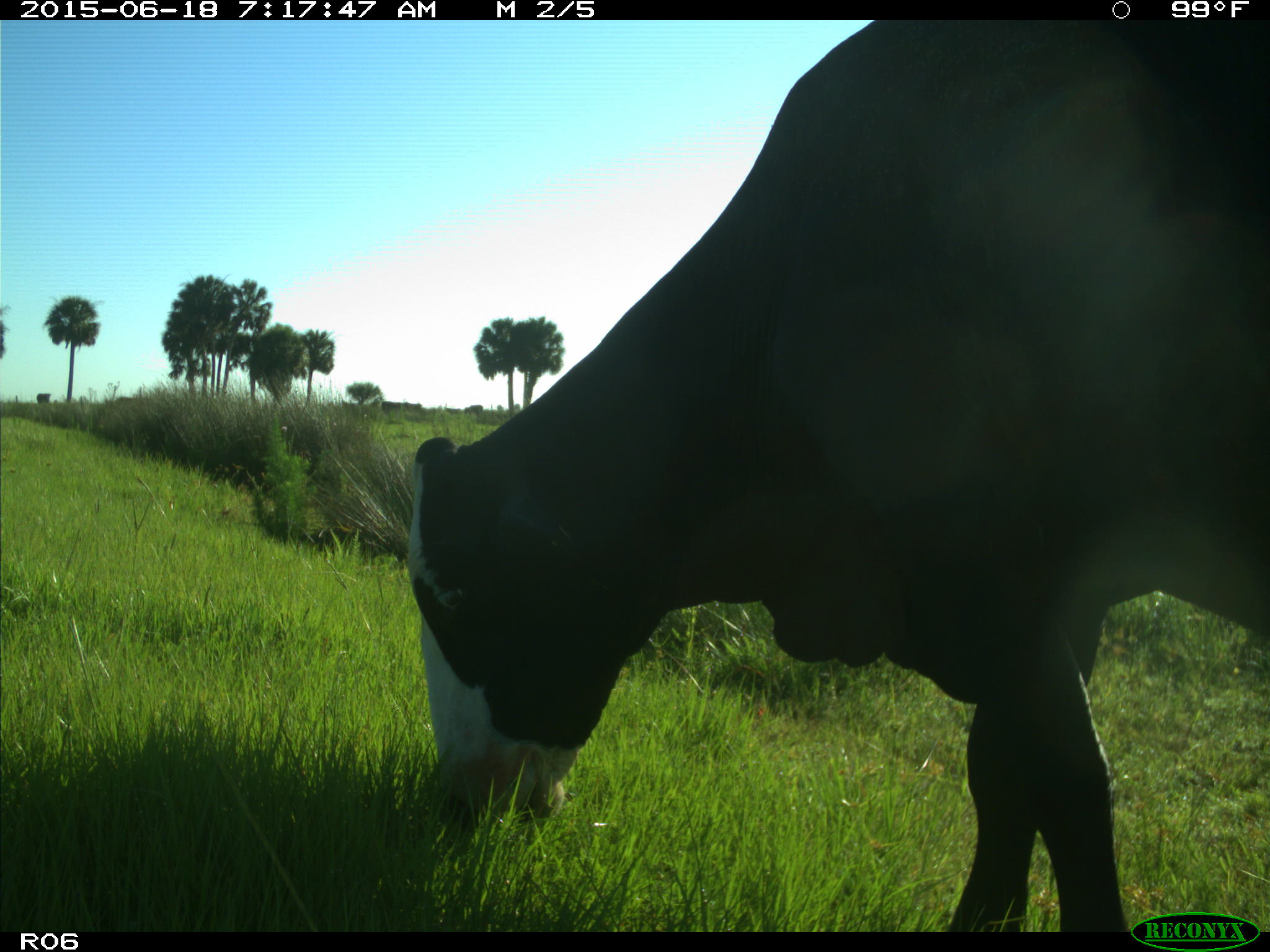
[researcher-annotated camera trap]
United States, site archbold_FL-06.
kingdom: Animalia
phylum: Chordata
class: Mammalia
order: Artiodactyla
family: Bovidae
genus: Bos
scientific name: Bos taurus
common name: domestic cow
Bos taurus (domestic cow).